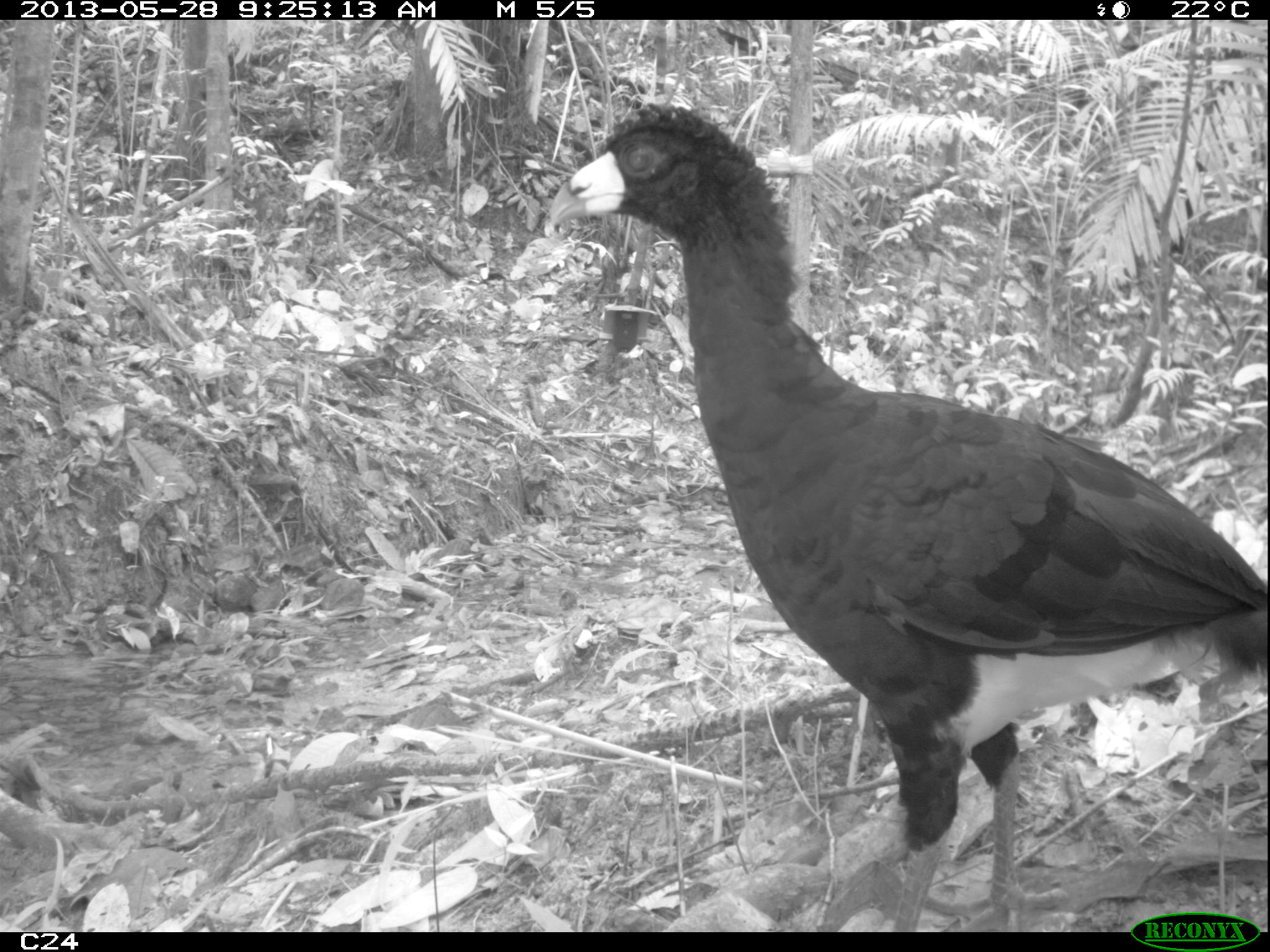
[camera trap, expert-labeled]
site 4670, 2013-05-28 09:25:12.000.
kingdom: Animalia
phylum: Chordata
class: Aves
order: Galliformes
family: Cracidae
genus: Crax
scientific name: Crax alector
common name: black curassow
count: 1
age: adult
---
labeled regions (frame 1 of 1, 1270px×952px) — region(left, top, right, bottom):
crax alector: region(543, 100, 1270, 930)